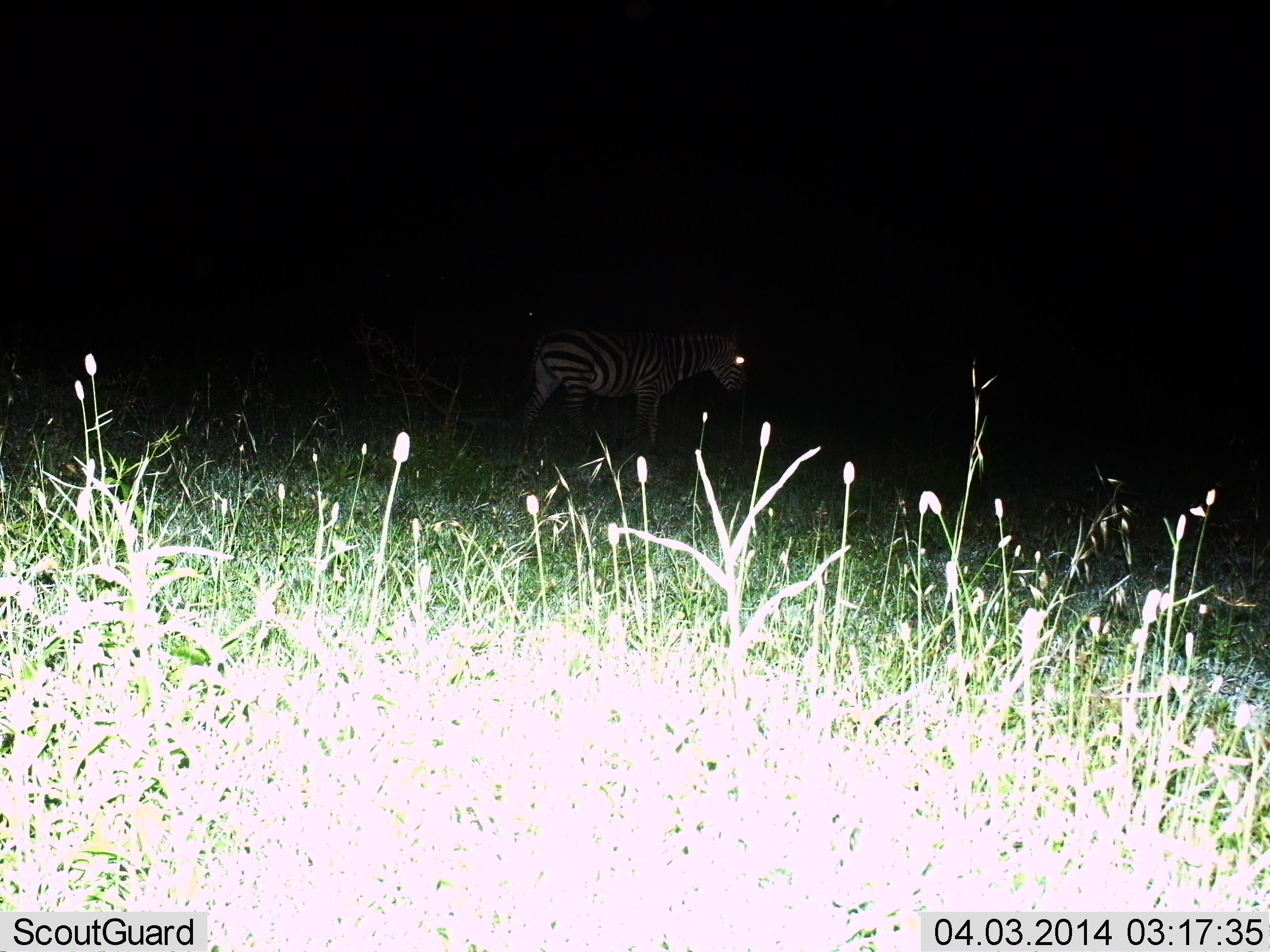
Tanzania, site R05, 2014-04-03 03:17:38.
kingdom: Animalia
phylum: Chordata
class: Mammalia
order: Perissodactyla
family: Equidae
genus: Equus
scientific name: Equus quagga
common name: plains zebra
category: zebra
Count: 1.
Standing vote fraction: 60%.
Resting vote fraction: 0%.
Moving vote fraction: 40%.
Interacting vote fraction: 0%.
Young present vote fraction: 0%.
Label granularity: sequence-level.